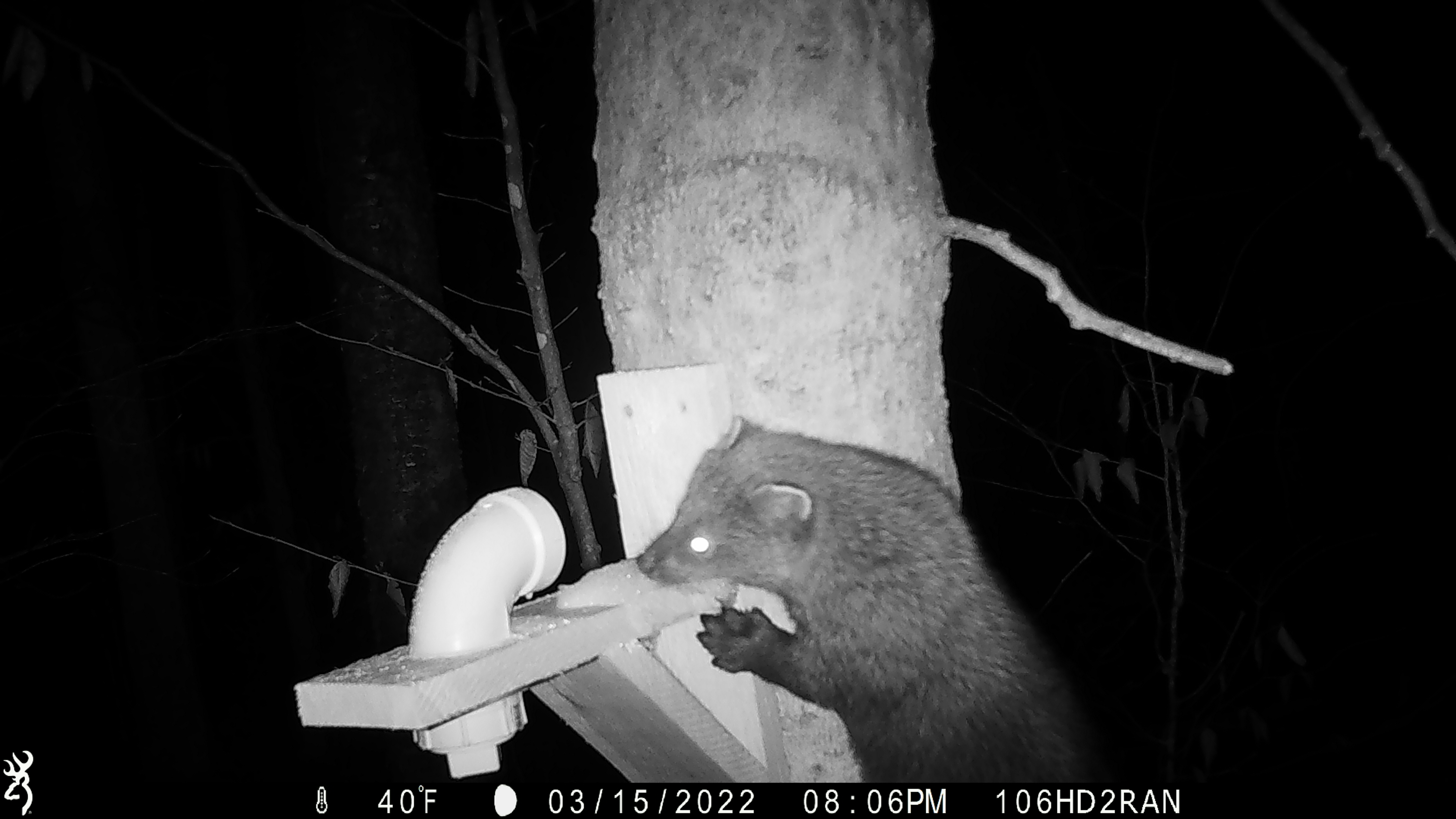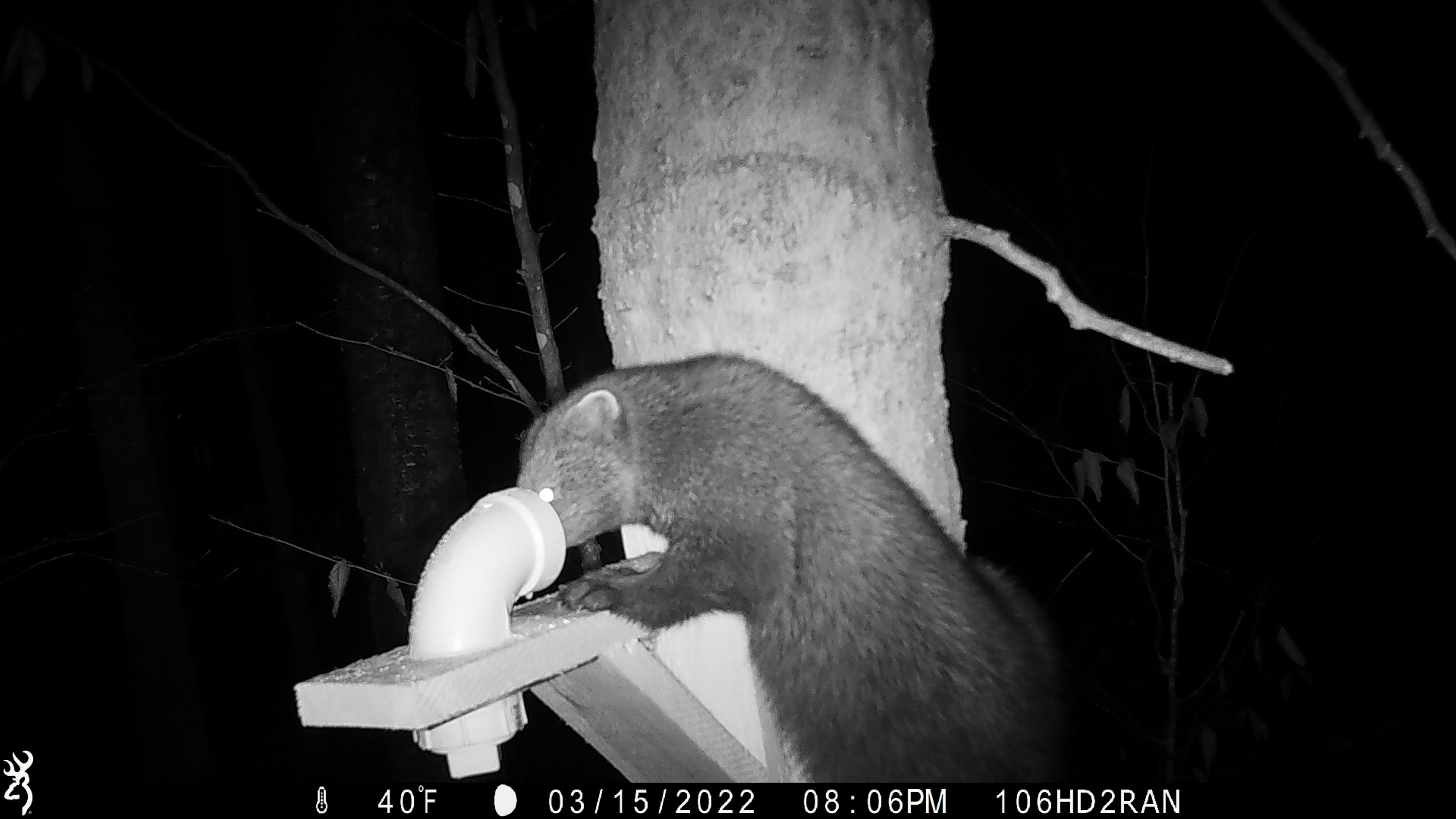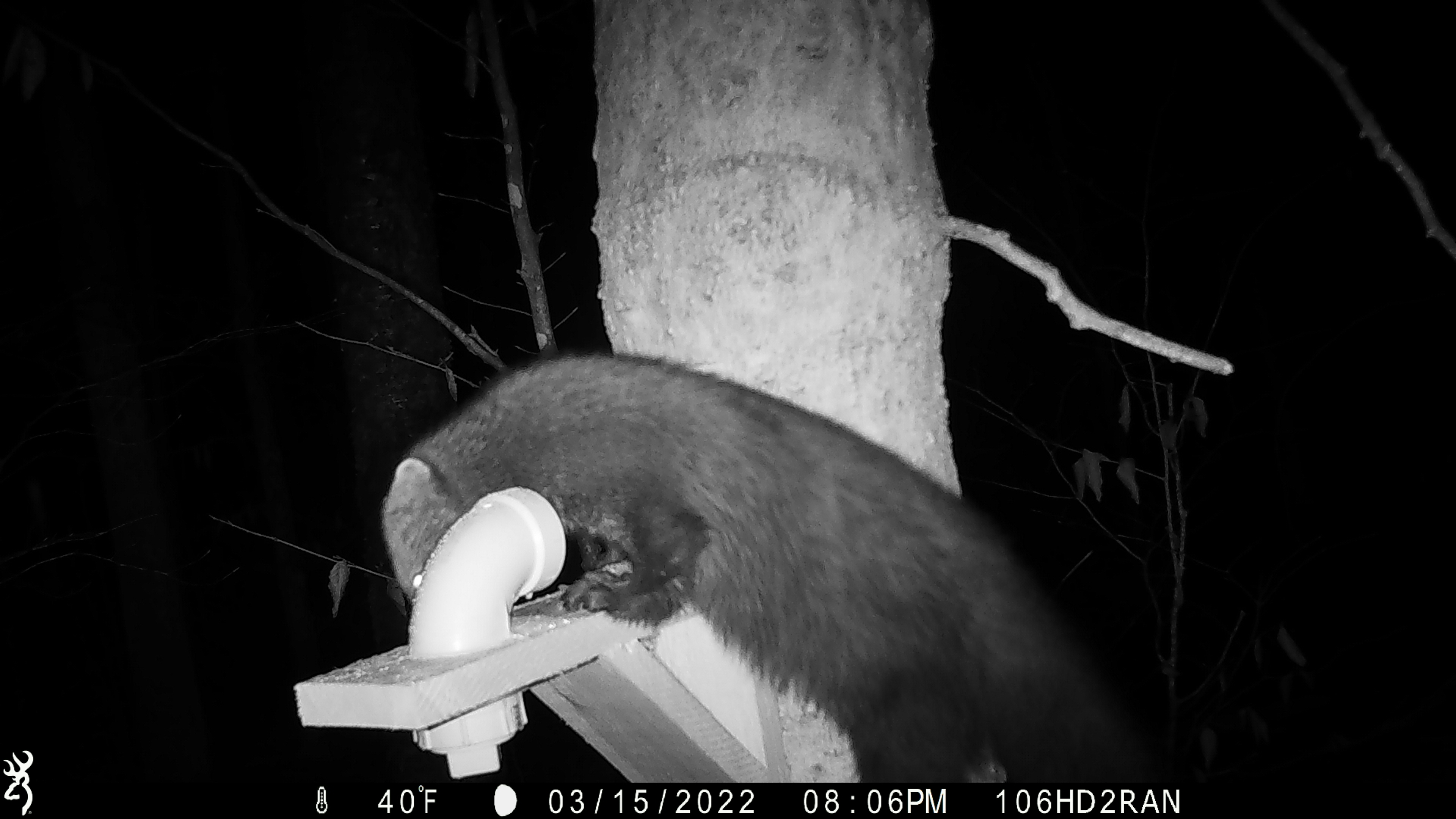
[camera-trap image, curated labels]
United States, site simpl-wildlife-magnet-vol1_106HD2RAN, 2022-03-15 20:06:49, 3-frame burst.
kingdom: Animalia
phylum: Chordata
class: Mammalia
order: Carnivora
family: Mustelidae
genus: Pekania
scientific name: Pekania pennanti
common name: fisher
Fisher (Pekania pennanti).